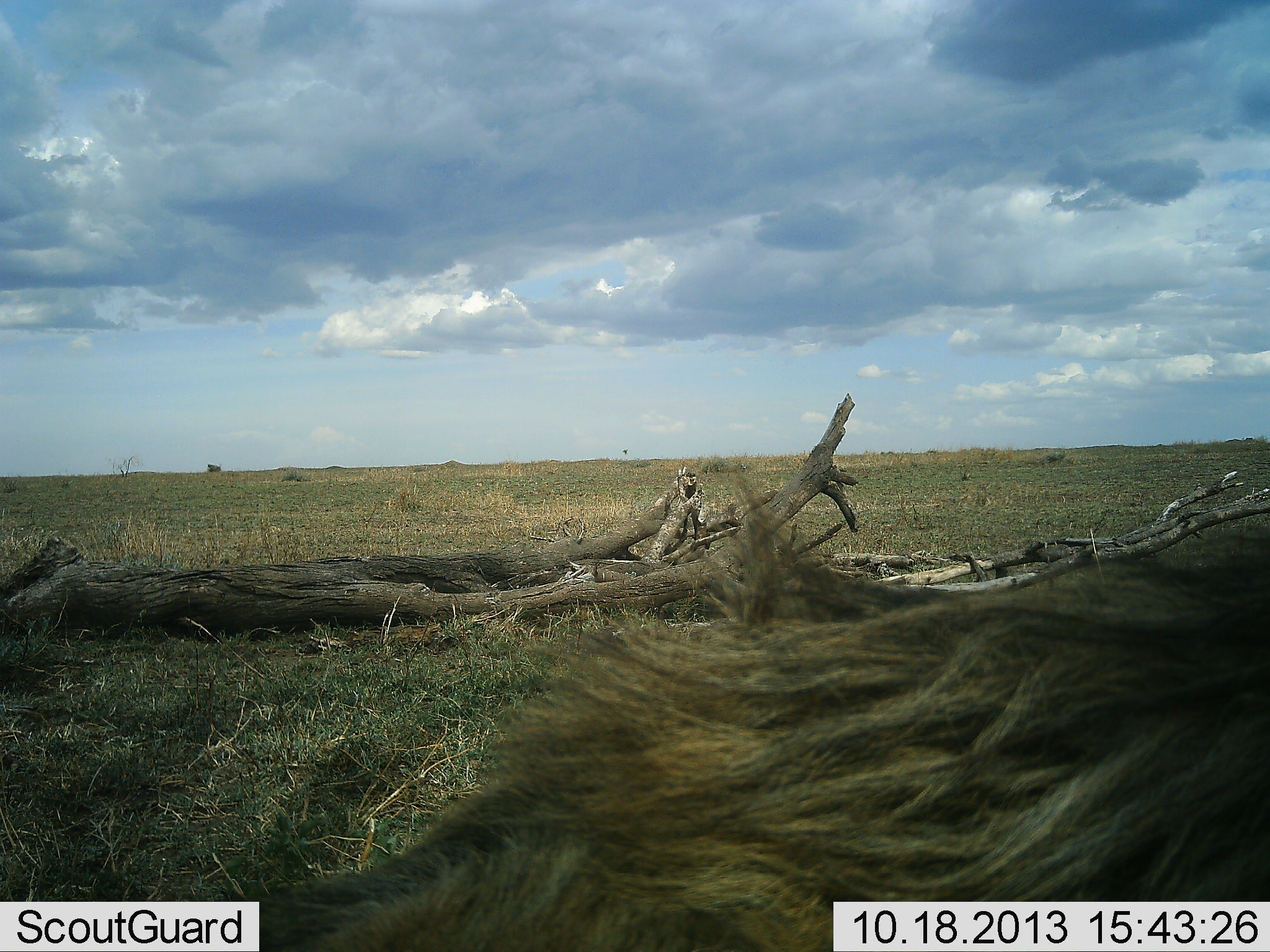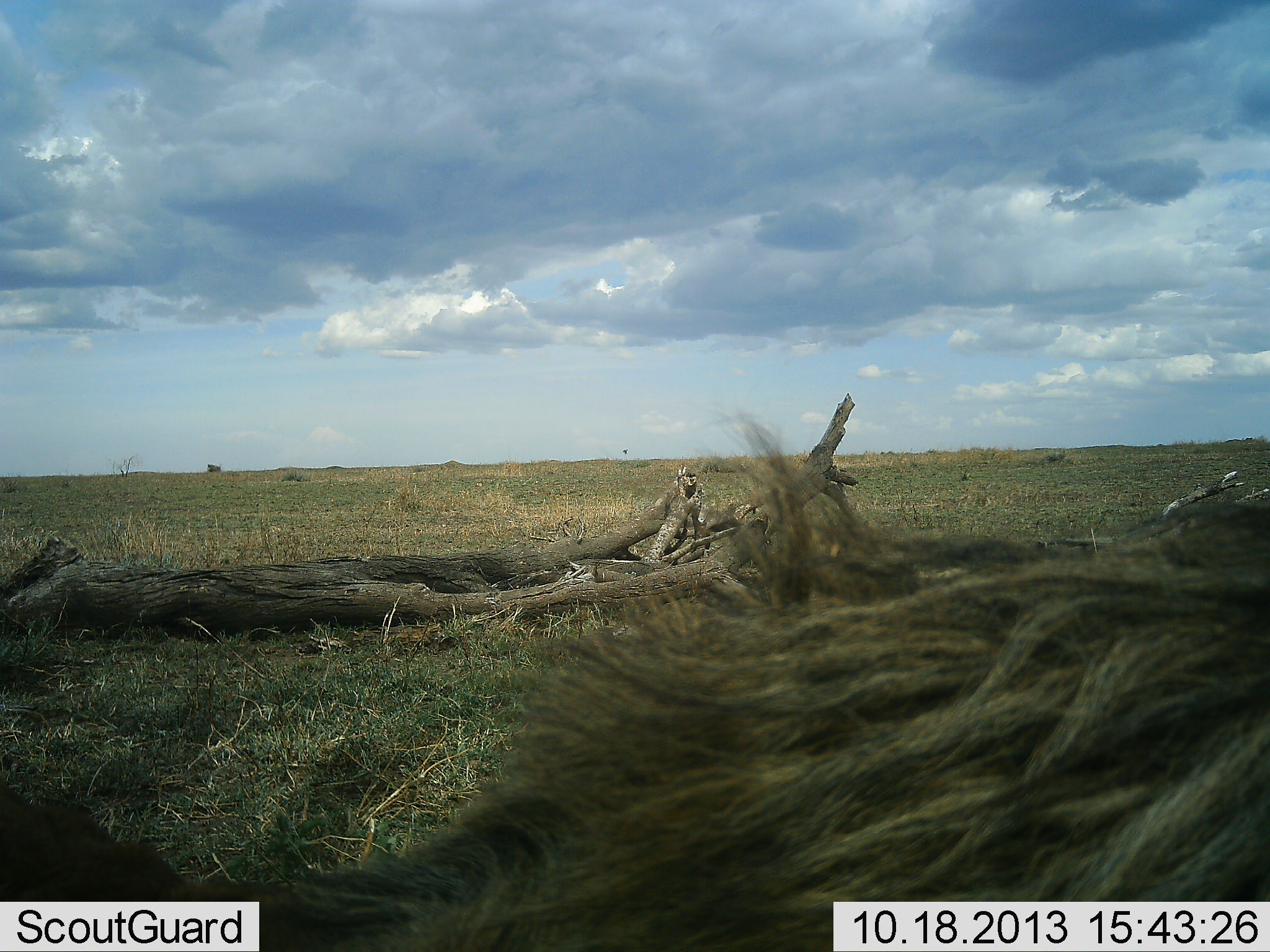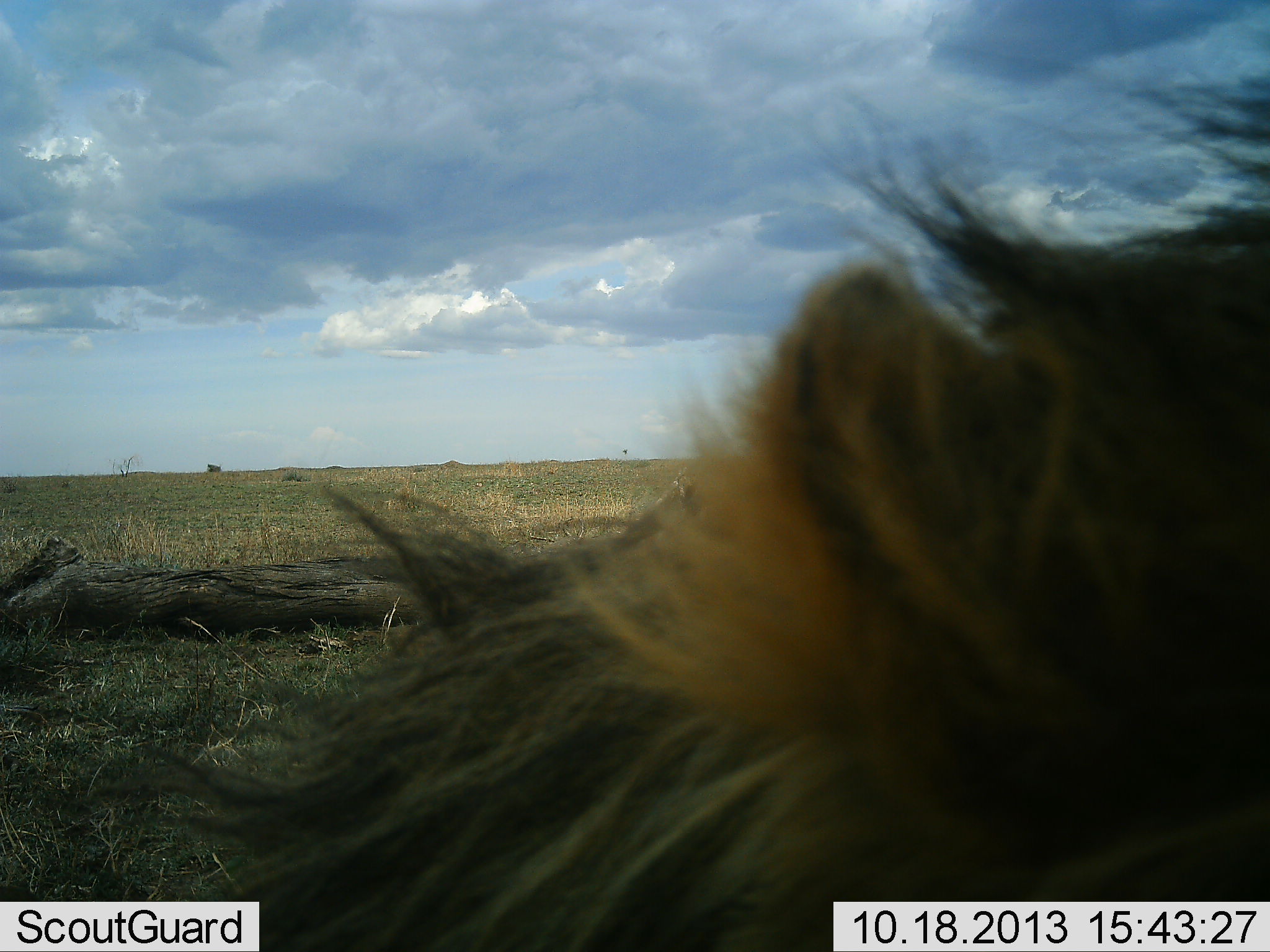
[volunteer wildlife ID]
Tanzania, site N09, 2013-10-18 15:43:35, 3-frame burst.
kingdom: Animalia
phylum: Chordata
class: Mammalia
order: Carnivora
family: Felidae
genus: Panthera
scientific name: Panthera leo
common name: lion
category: lionmale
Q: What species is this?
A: Lionmale (lion) (Panthera leo).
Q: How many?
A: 1.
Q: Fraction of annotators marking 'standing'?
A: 0%.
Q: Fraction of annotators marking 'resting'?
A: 60%.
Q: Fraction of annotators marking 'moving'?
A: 40%.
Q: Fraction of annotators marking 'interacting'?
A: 0%.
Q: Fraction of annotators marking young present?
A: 0%.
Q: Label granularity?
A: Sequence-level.